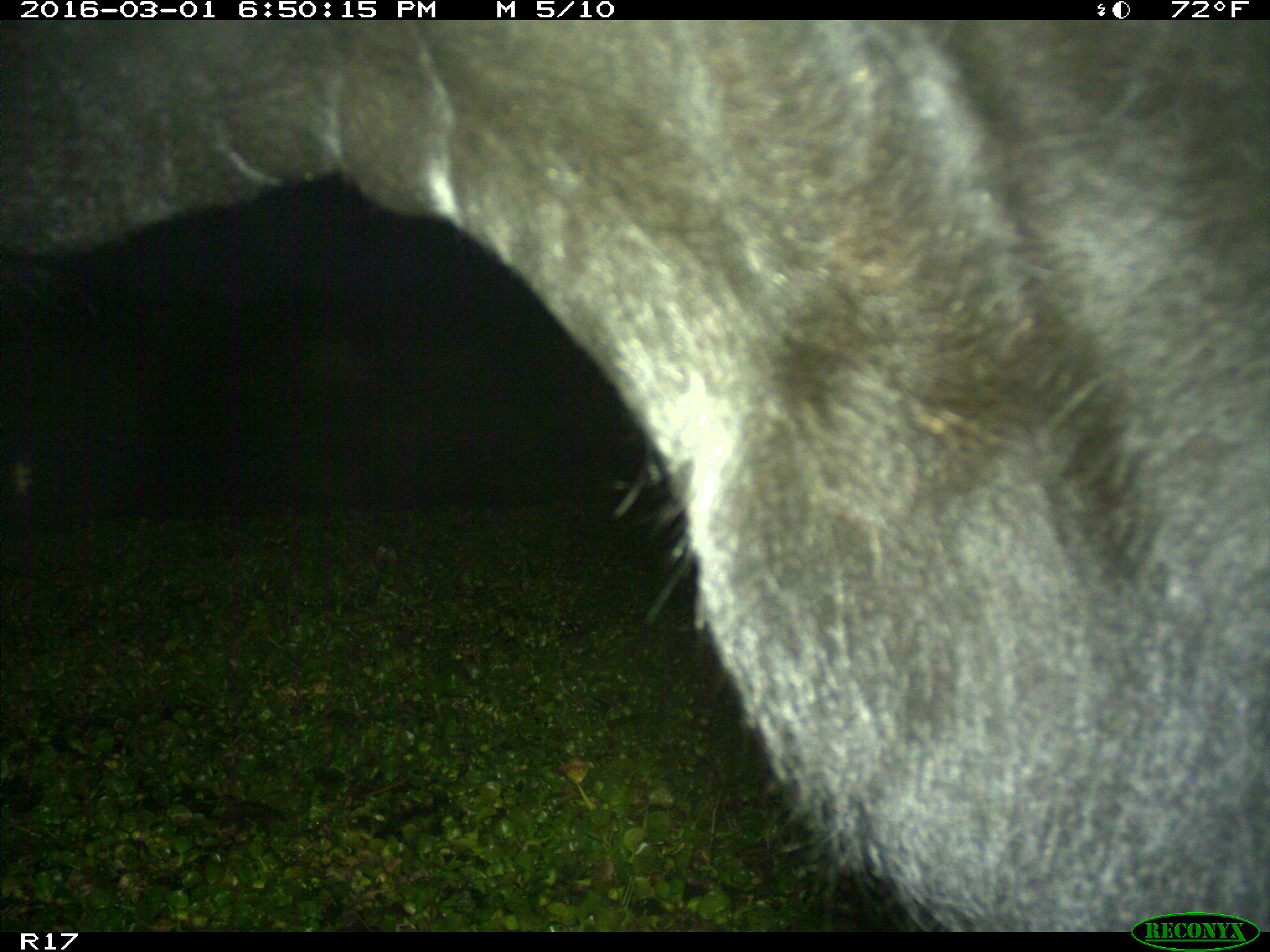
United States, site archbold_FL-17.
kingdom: Animalia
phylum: Chordata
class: Mammalia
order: Artiodactyla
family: Bovidae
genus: Bos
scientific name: Bos taurus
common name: domestic cow